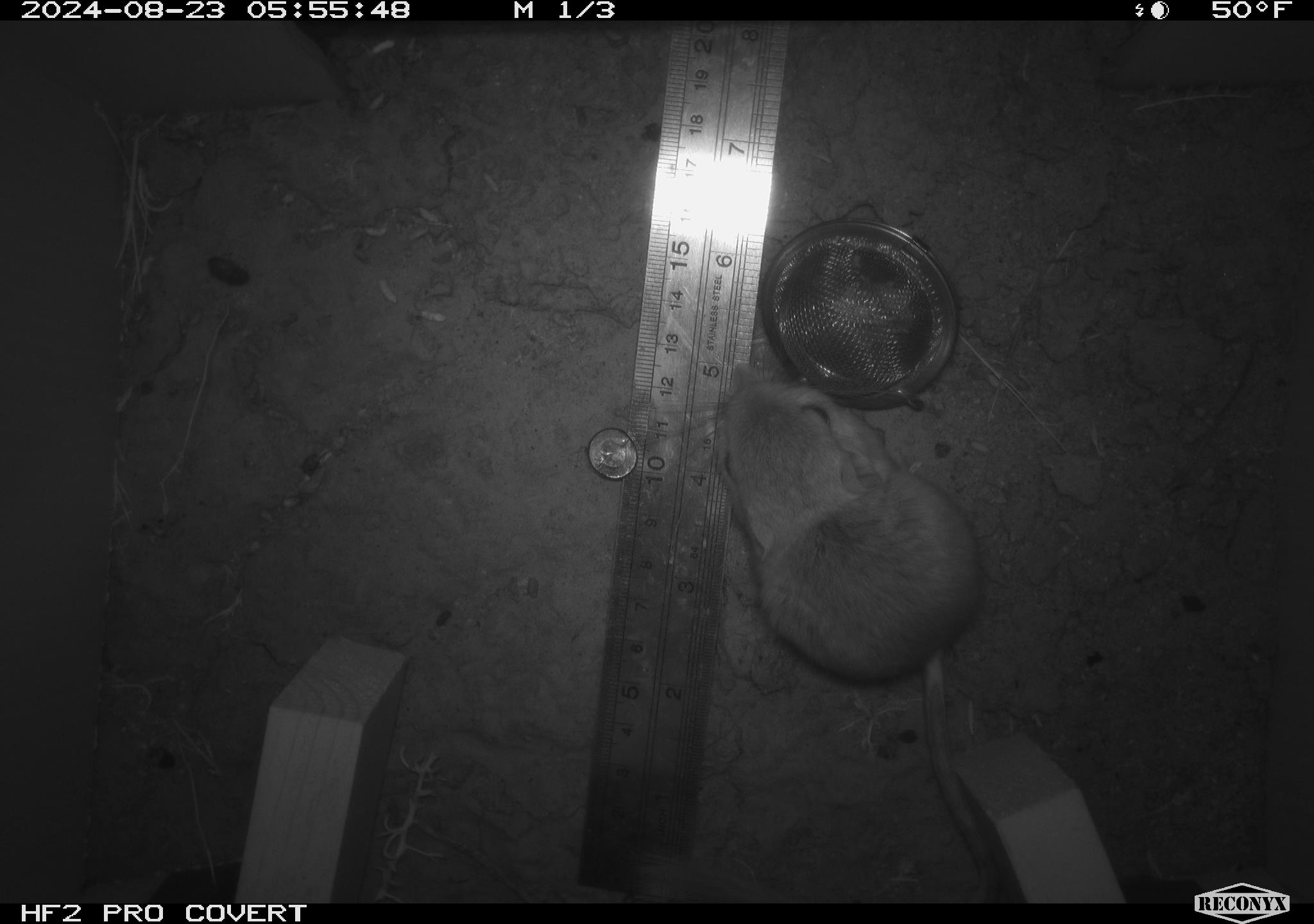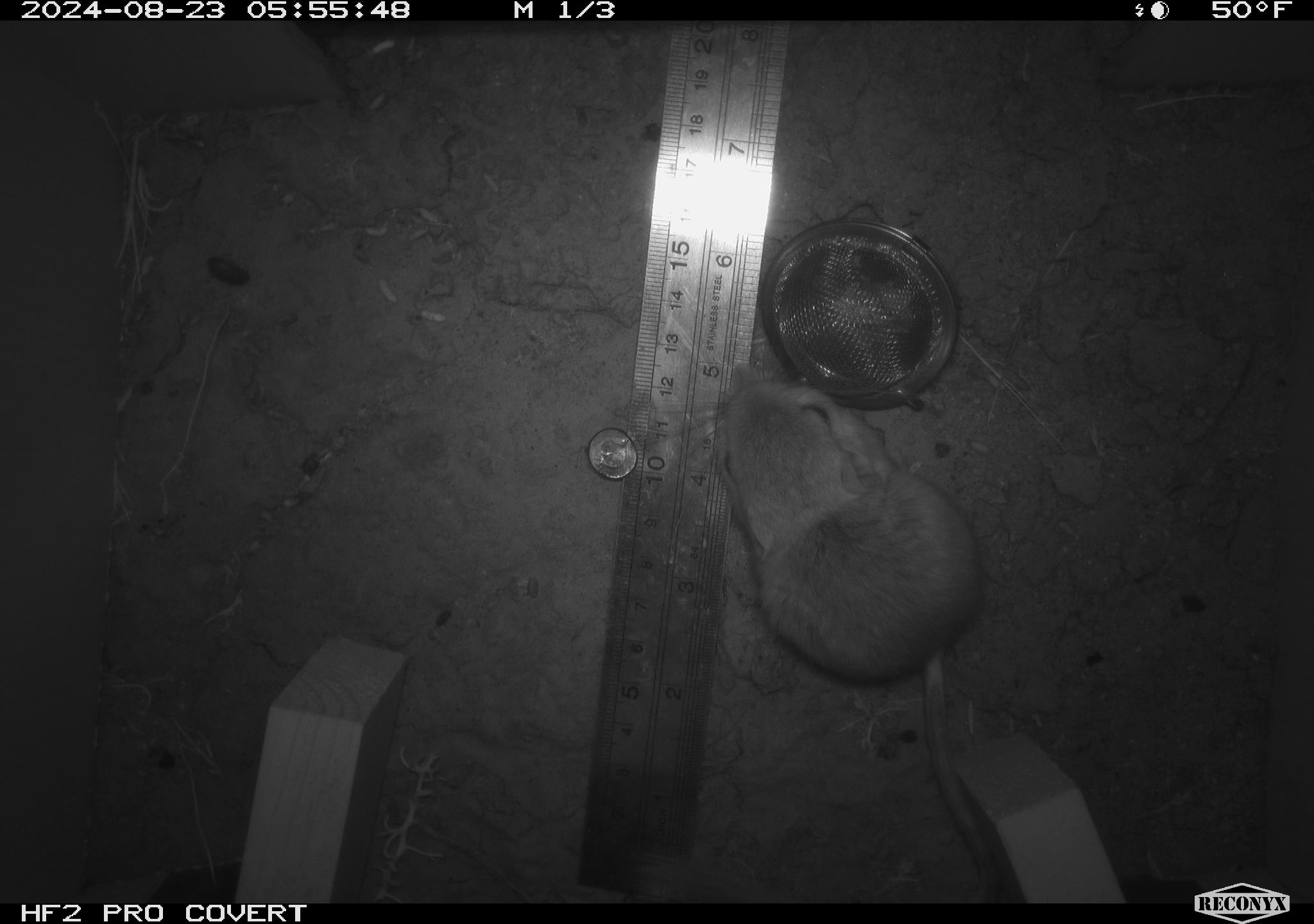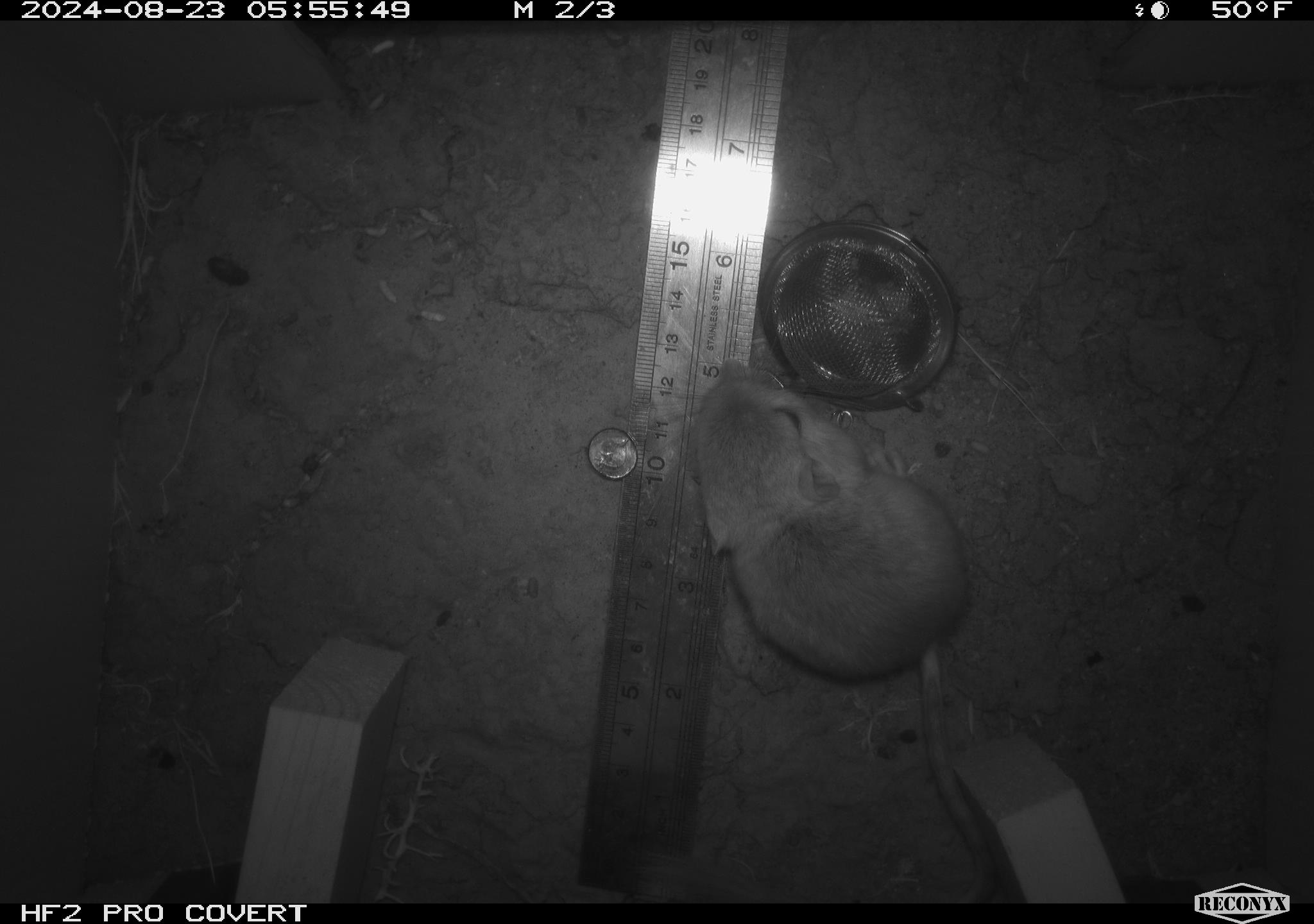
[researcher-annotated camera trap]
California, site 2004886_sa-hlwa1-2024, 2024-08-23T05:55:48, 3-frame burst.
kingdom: Animalia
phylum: Chordata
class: Mammalia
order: Rodentia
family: Heteromyidae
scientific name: Heteromyidae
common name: kangaroo rats and pocket mice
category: heteromyidae family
Heteromyidae family (kangaroo rats and pocket mice) (Heteromyidae).